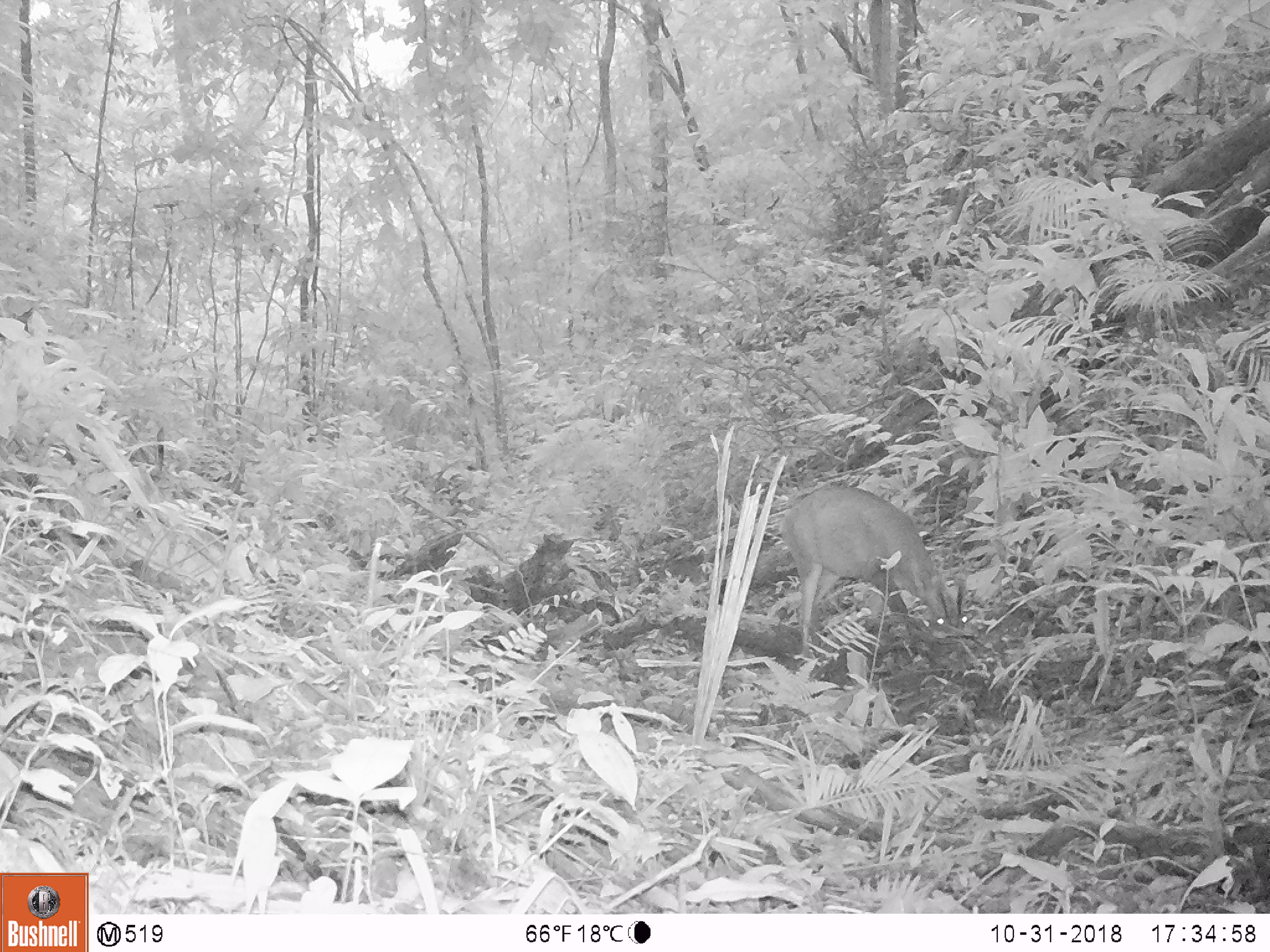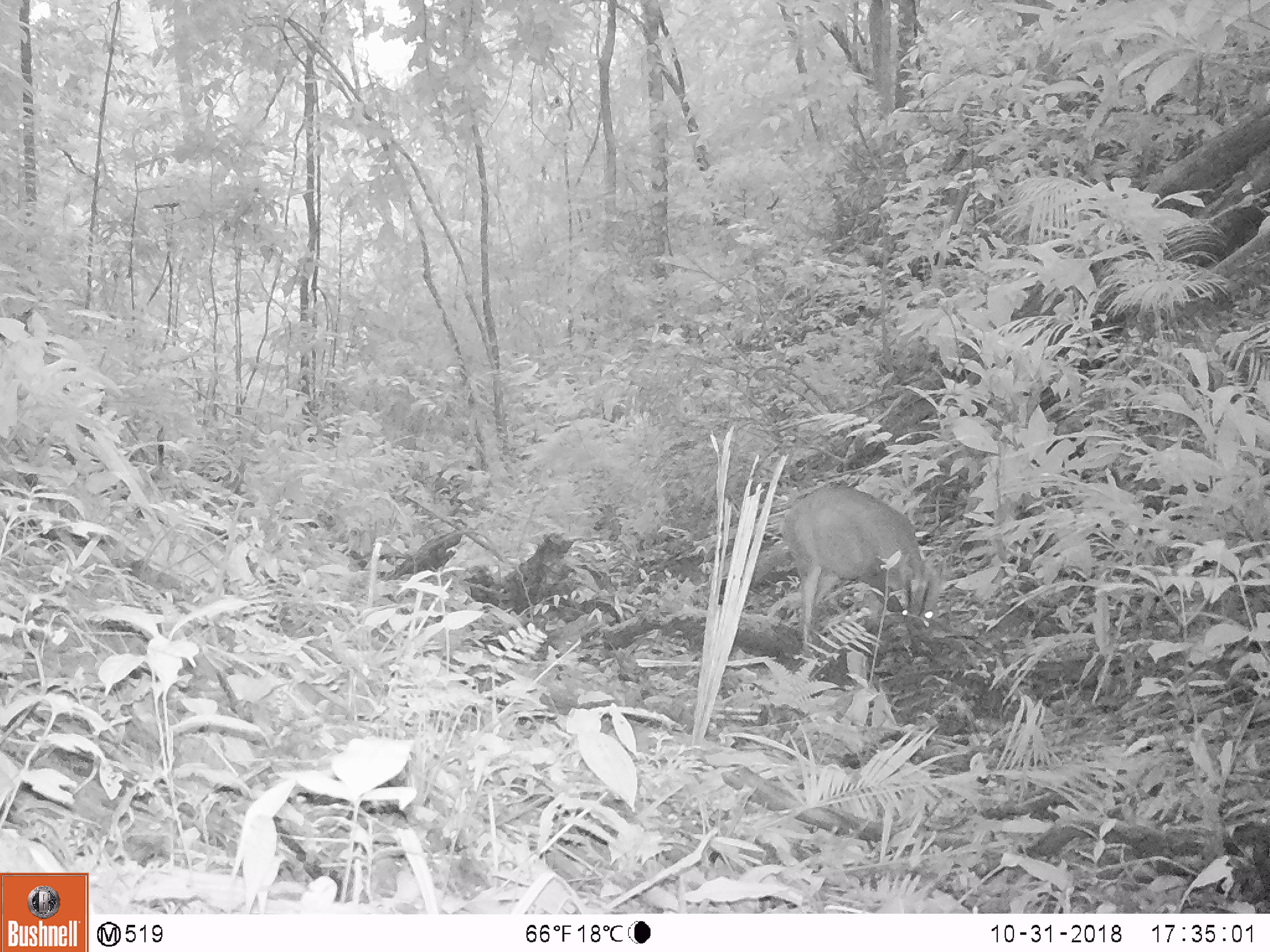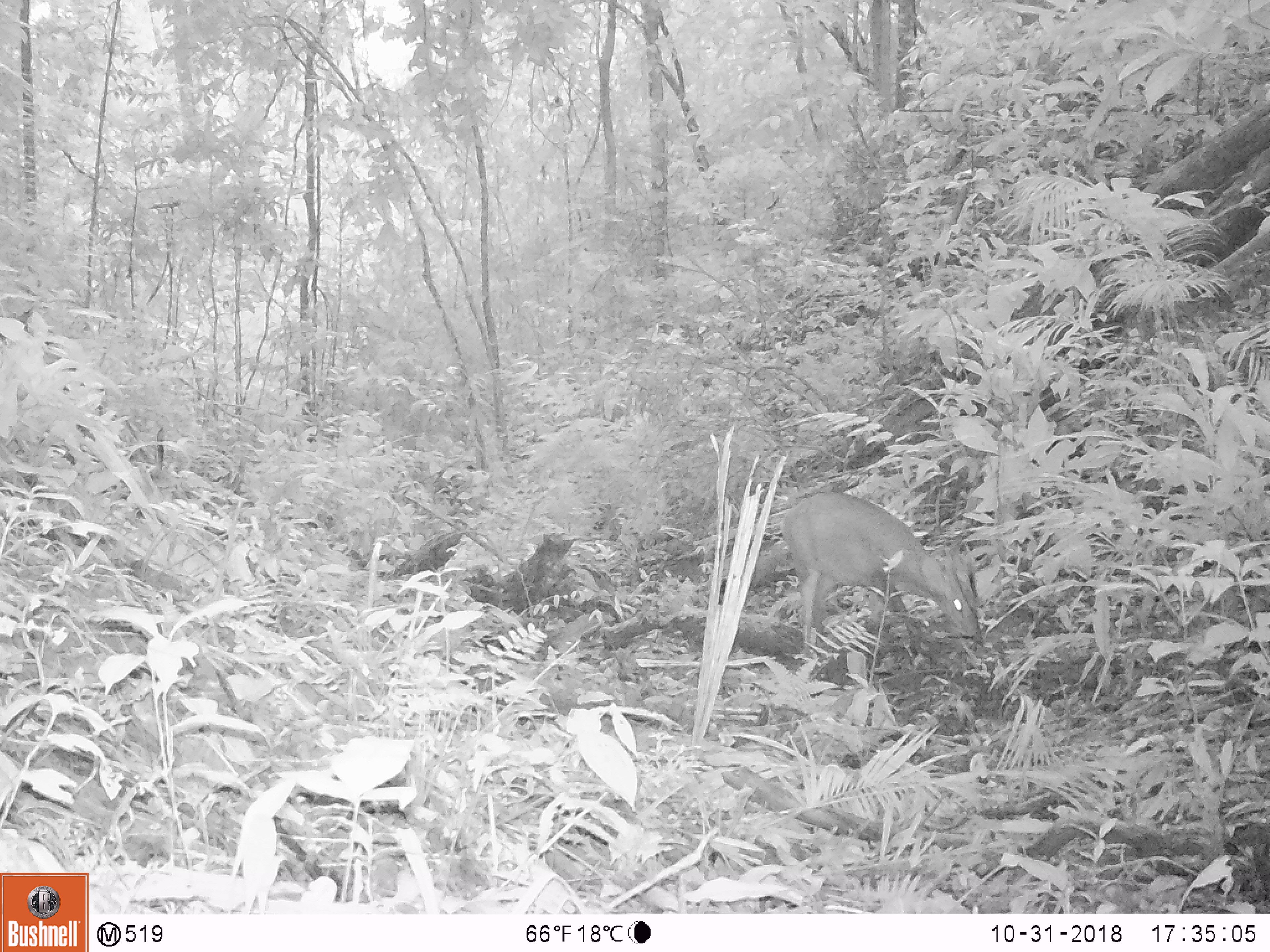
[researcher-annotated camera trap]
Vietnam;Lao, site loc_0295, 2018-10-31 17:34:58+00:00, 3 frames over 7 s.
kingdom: Animalia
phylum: Chordata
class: Mammalia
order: Artiodactyla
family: Cervidae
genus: Muntiacus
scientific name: Muntiacus vuquangensis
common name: large-antlered muntjac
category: large antlered muntjac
Large antlered muntjac (large-antlered muntjac) (Muntiacus vuquangensis). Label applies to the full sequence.